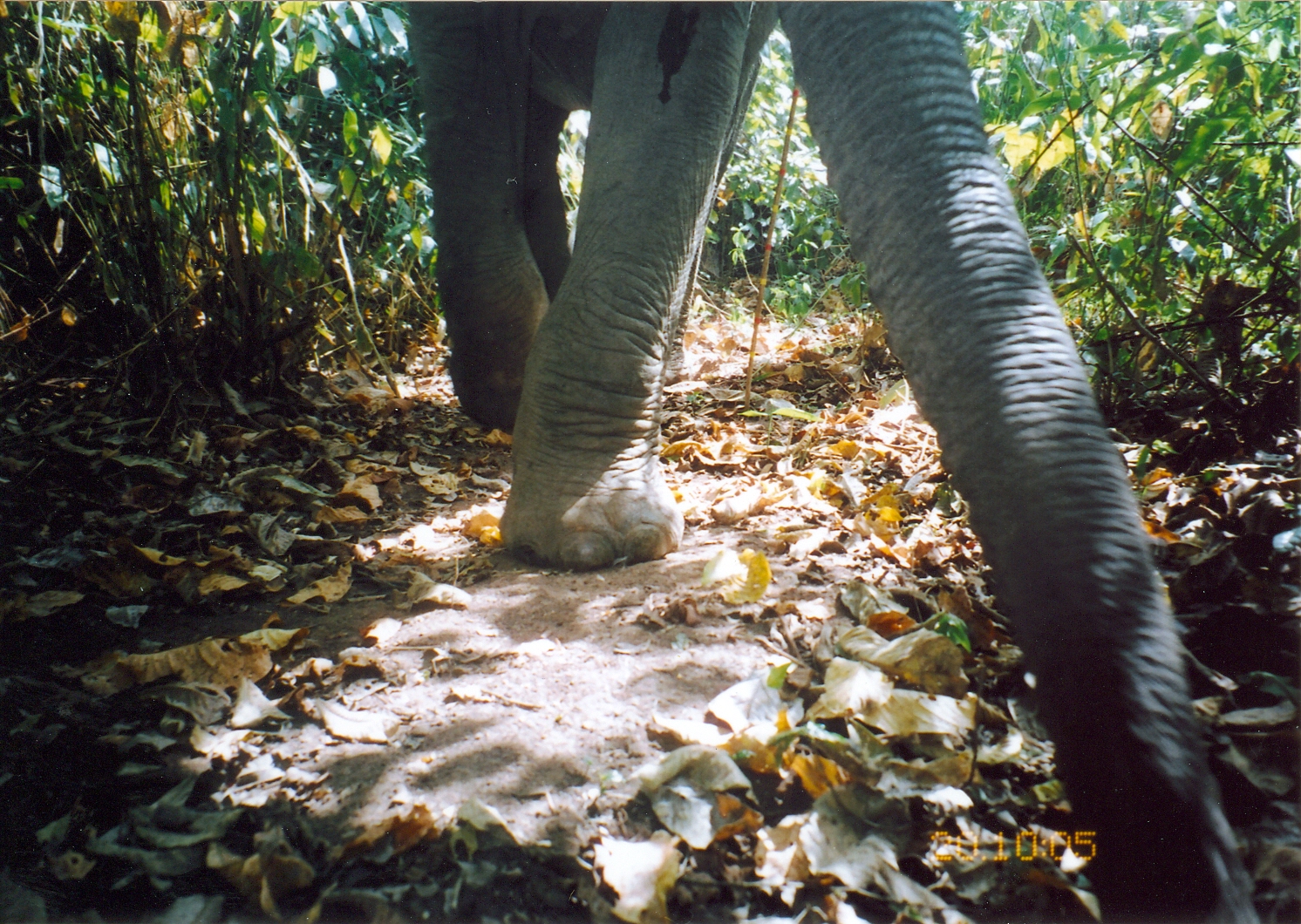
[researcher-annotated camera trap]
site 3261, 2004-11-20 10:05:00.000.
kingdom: Animalia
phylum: Chordata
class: Mammalia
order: Proboscidea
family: Elephantidae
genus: Loxodonta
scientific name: Loxodonta africana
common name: african bush elephant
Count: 1.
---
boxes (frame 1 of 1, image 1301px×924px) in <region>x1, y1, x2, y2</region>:
loxodonta africana: <region>406, 3, 1266, 924</region>